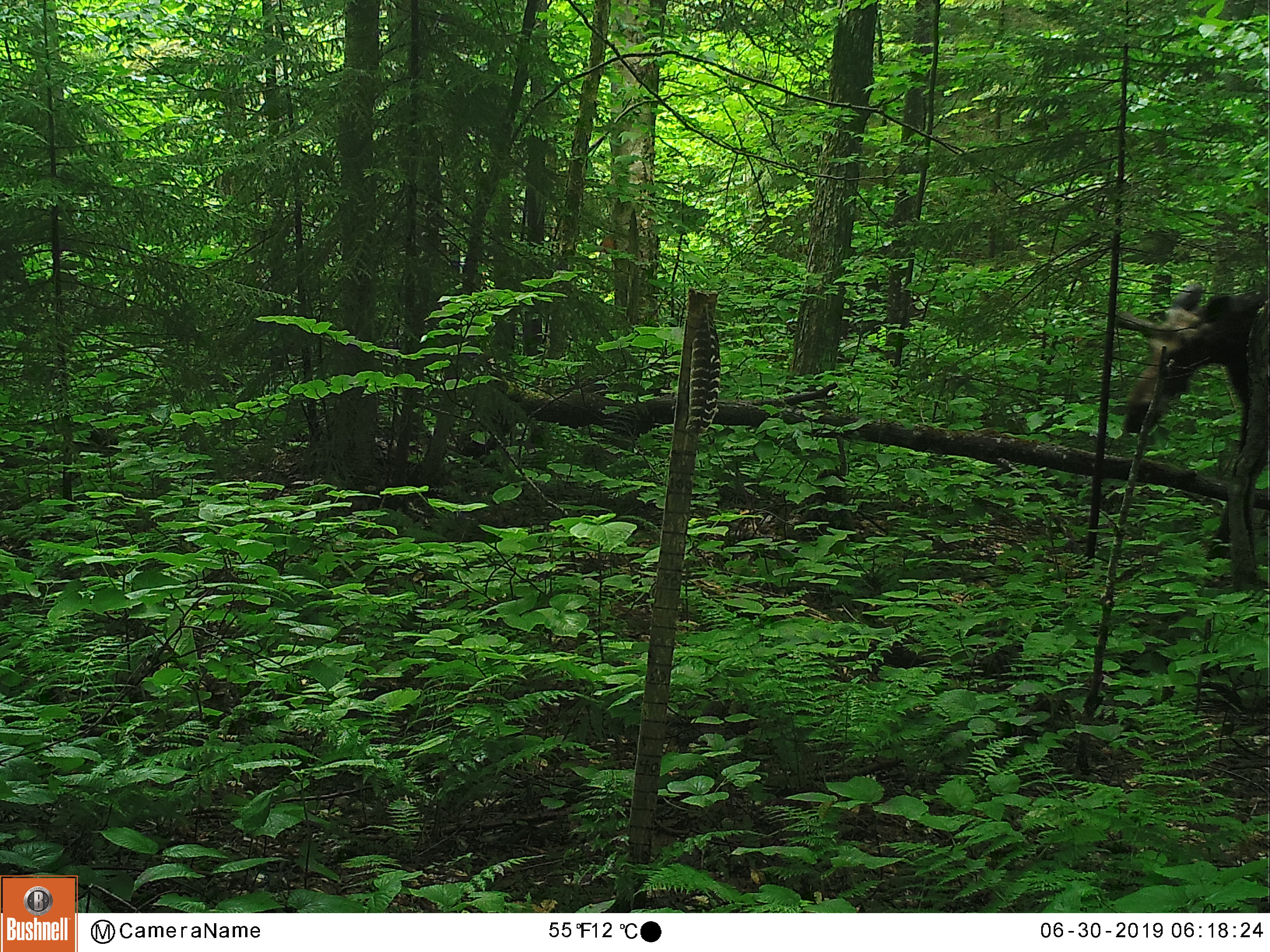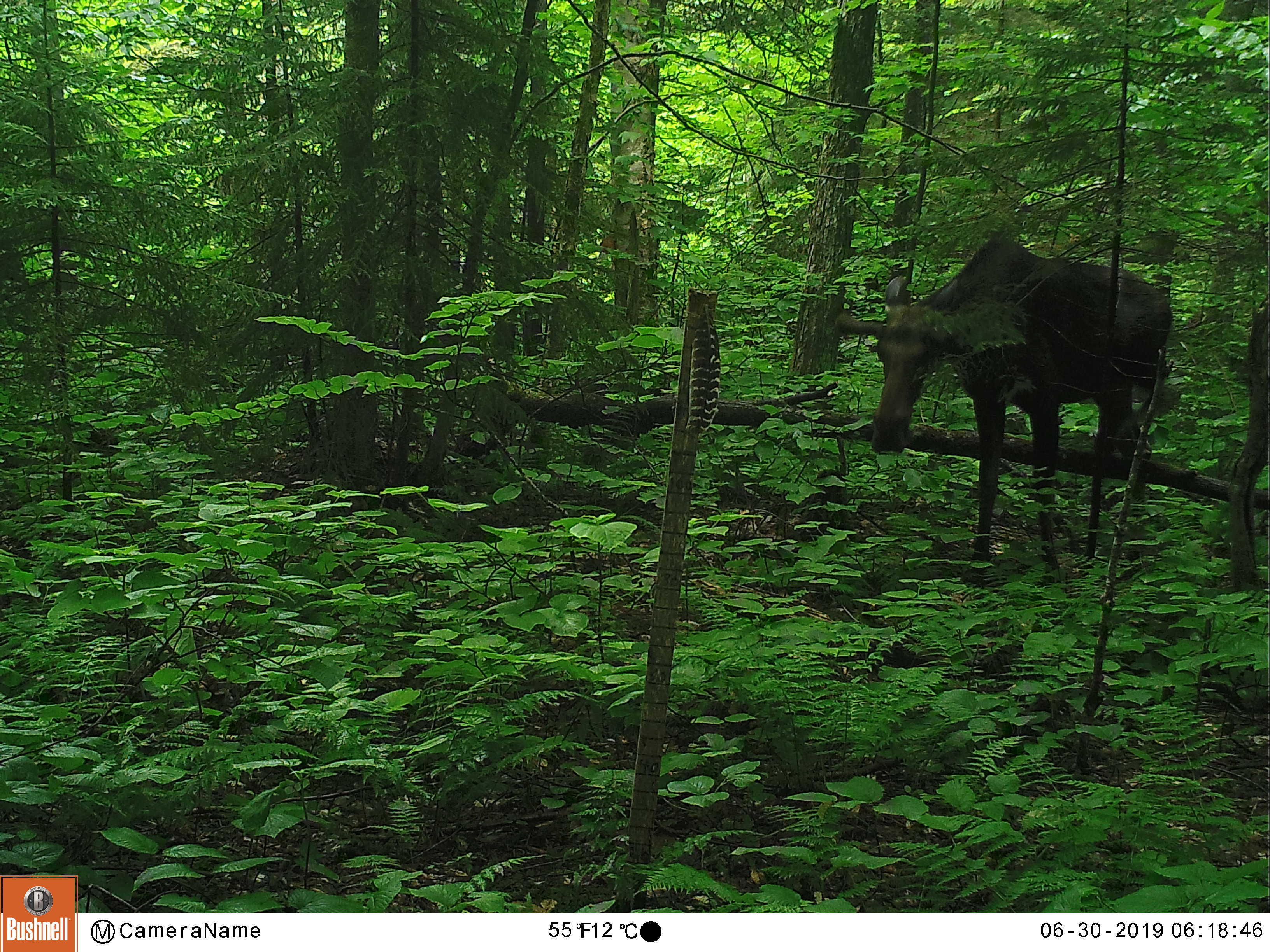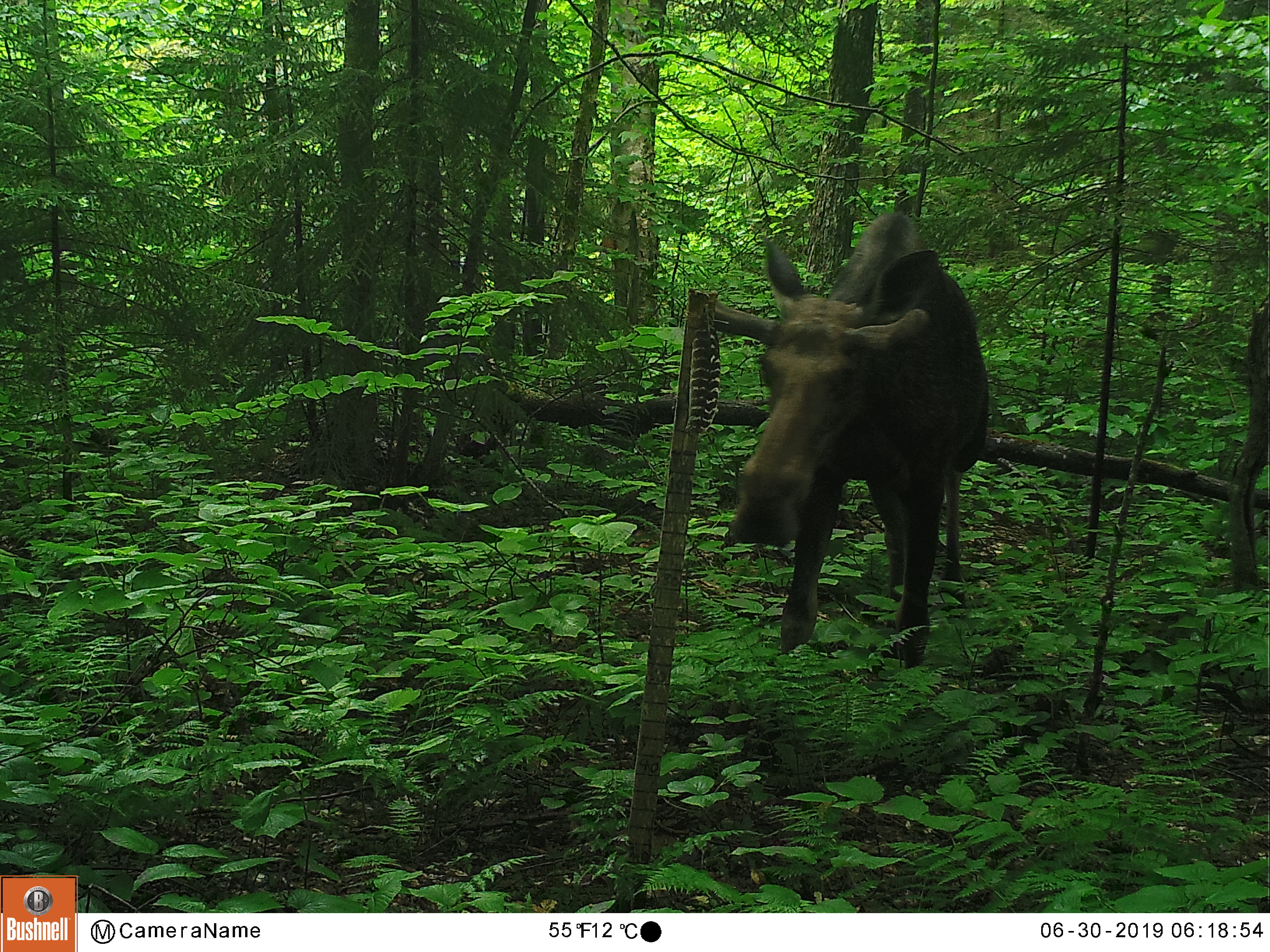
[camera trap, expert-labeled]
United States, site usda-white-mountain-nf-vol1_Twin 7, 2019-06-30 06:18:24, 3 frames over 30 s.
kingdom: Animalia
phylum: Chordata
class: Mammalia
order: Artiodactyla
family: Cervidae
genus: Alces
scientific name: Alces alces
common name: moose